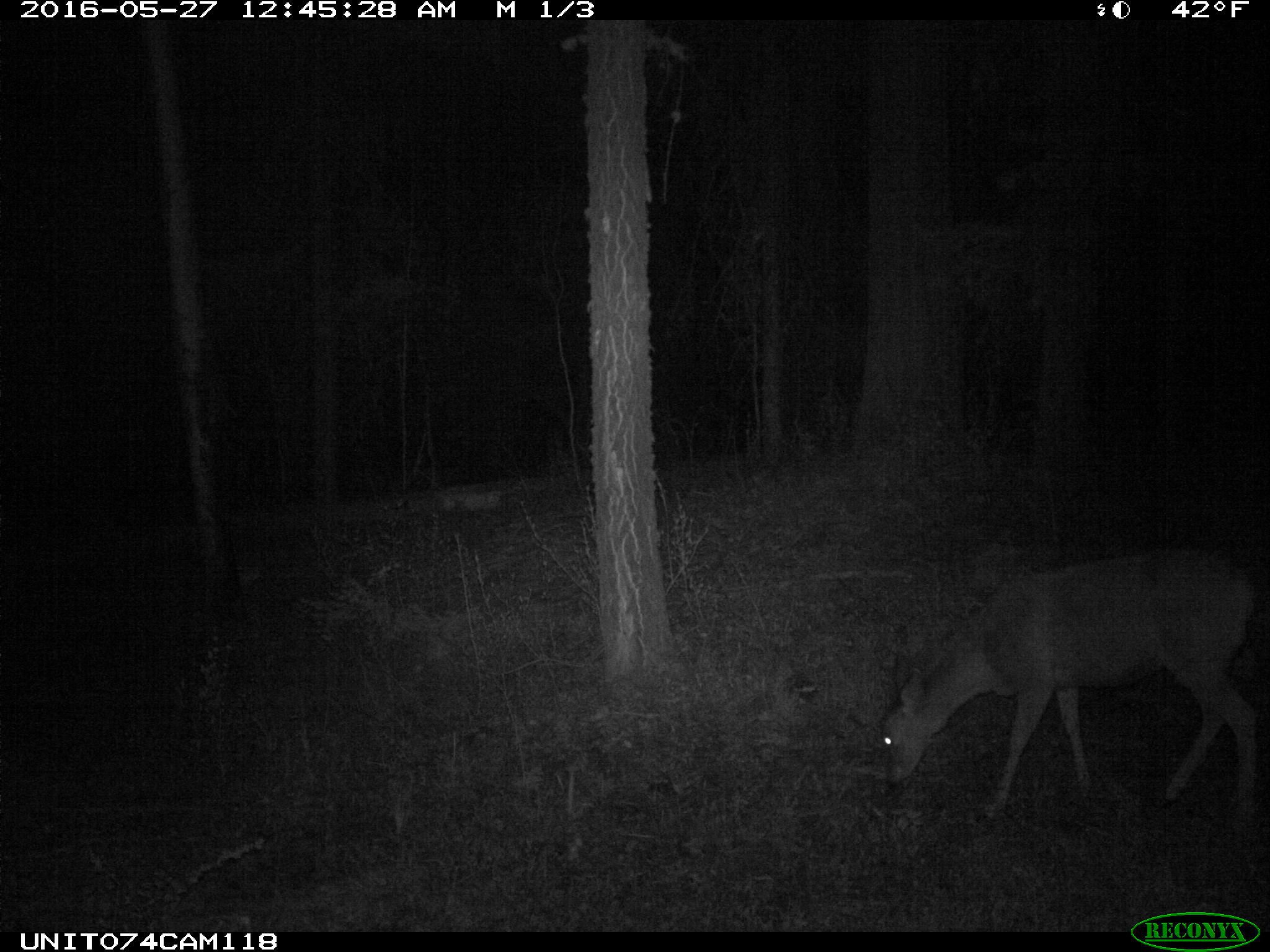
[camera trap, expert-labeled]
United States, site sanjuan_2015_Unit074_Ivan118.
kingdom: Animalia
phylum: Chordata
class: Mammalia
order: Artiodactyla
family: Cervidae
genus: Odocoileus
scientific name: Odocoileus hemionus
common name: mule deer